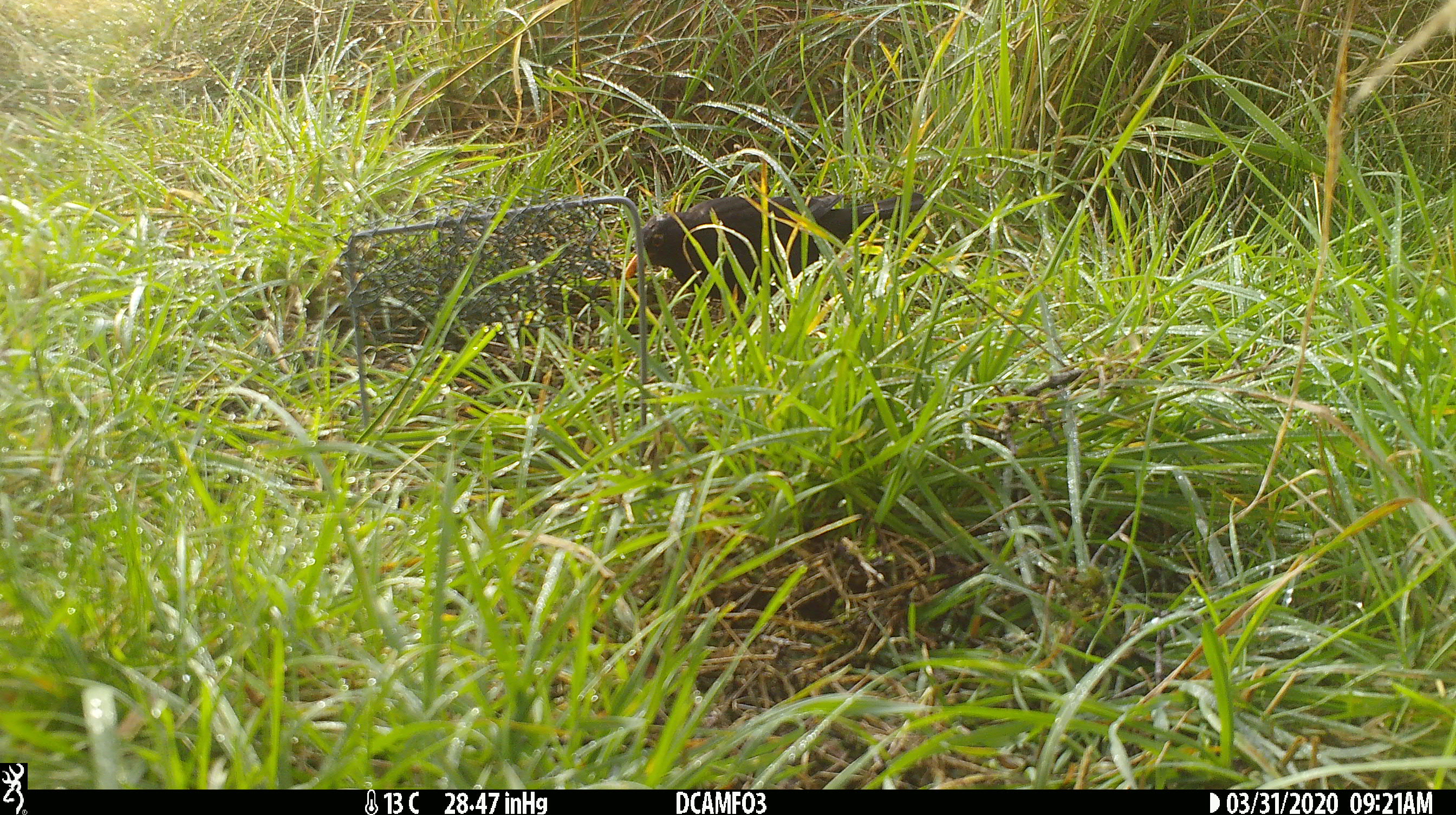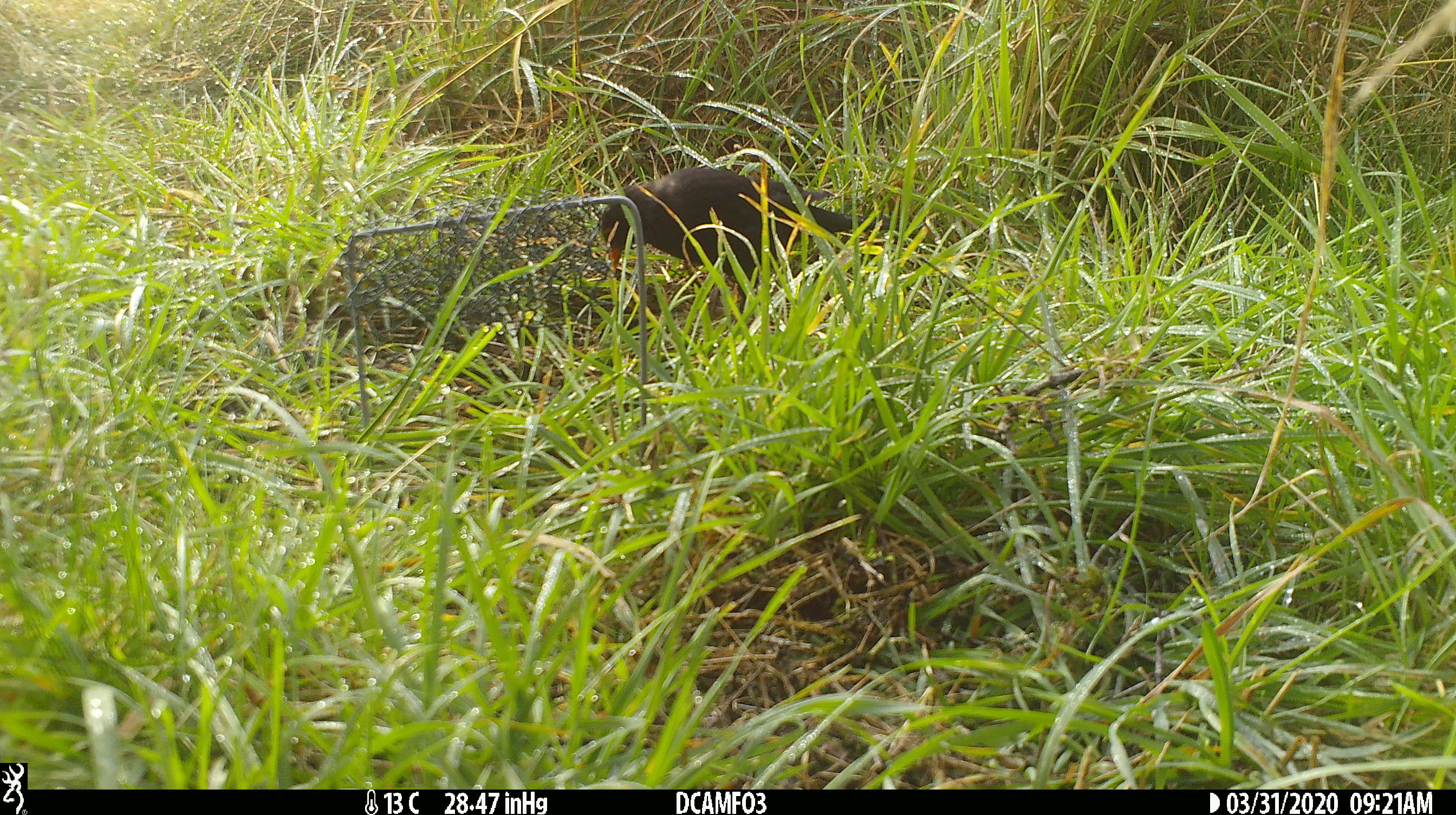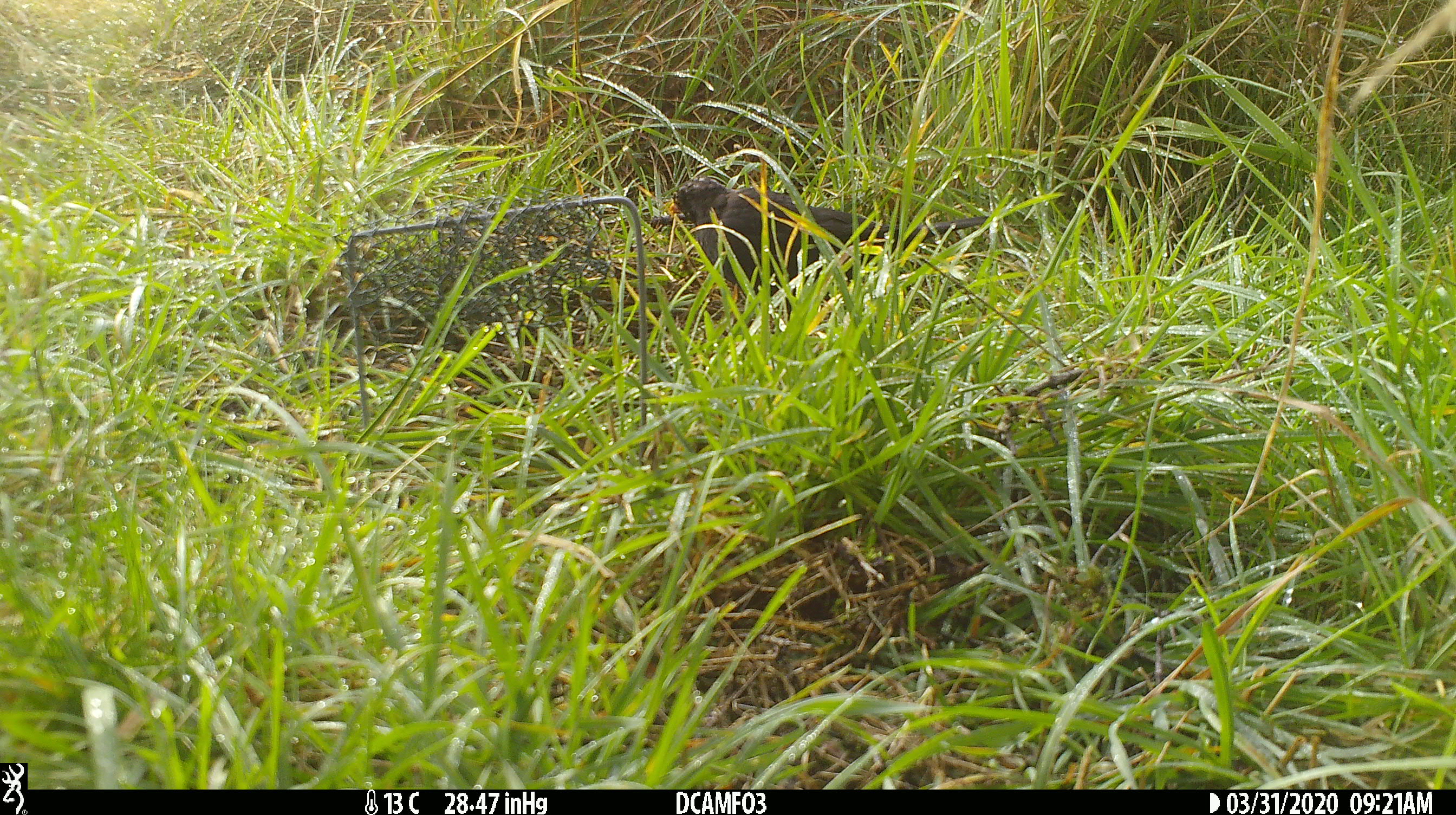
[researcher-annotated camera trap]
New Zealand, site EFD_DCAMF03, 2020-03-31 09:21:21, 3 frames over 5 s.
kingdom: Animalia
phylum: Chordata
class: Aves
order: Passeriformes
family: Turdidae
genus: Turdus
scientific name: Turdus merula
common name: eurasian blackbird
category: blackbird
Blackbird (eurasian blackbird) (Turdus merula).